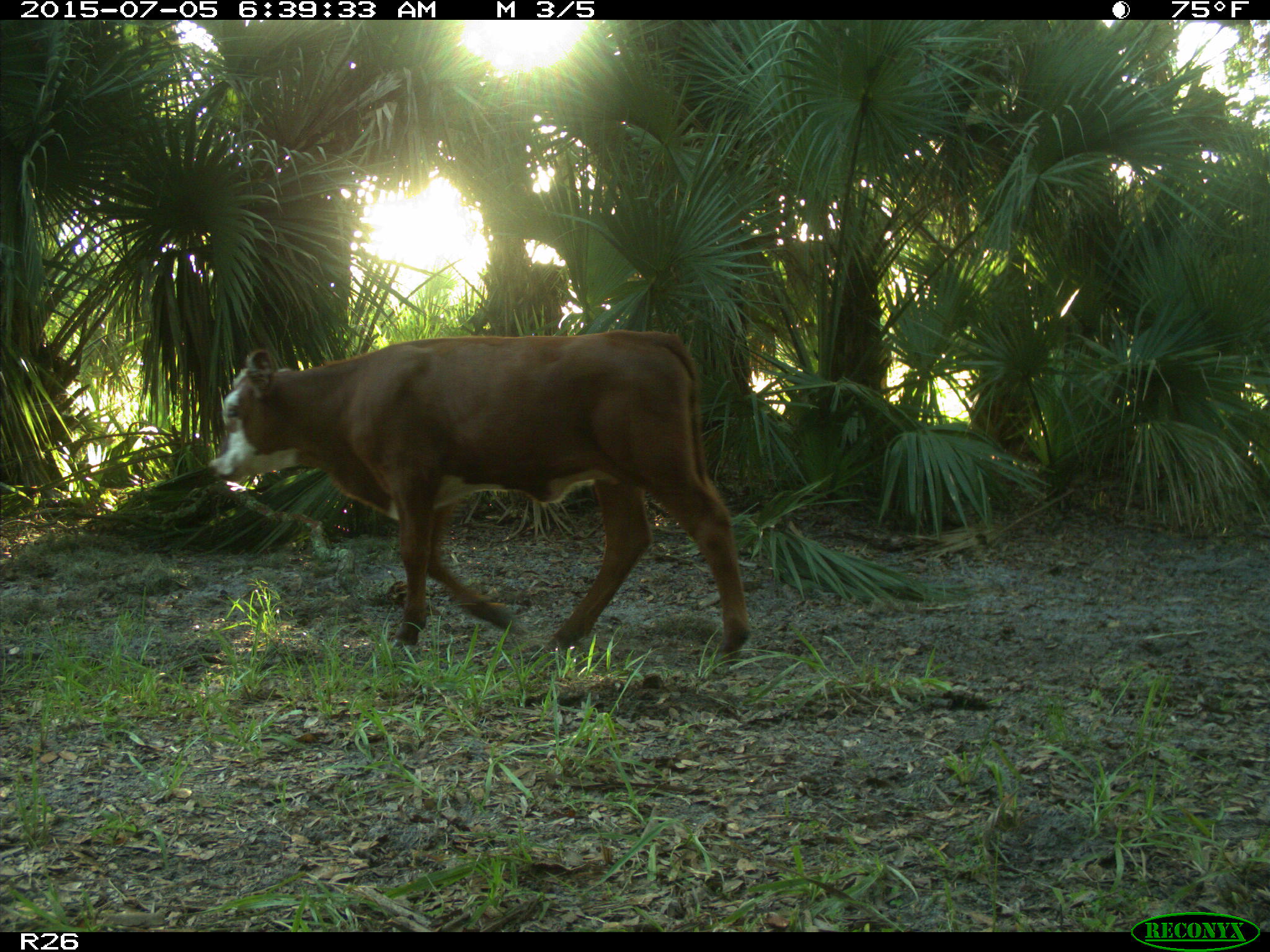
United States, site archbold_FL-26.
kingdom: Animalia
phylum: Chordata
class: Mammalia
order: Artiodactyla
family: Bovidae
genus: Bos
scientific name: Bos taurus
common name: domestic cow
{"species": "Bos taurus (domestic cow)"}